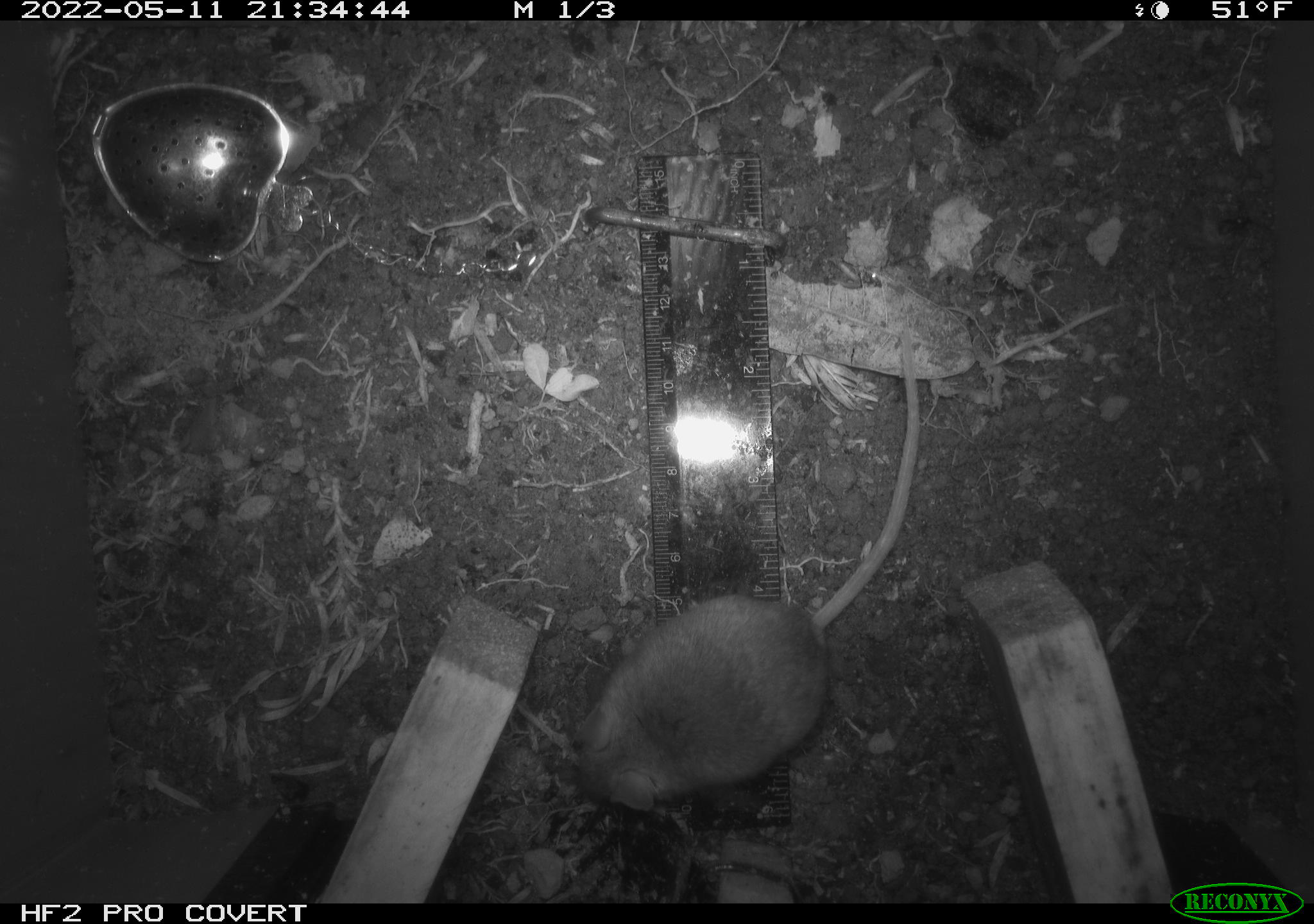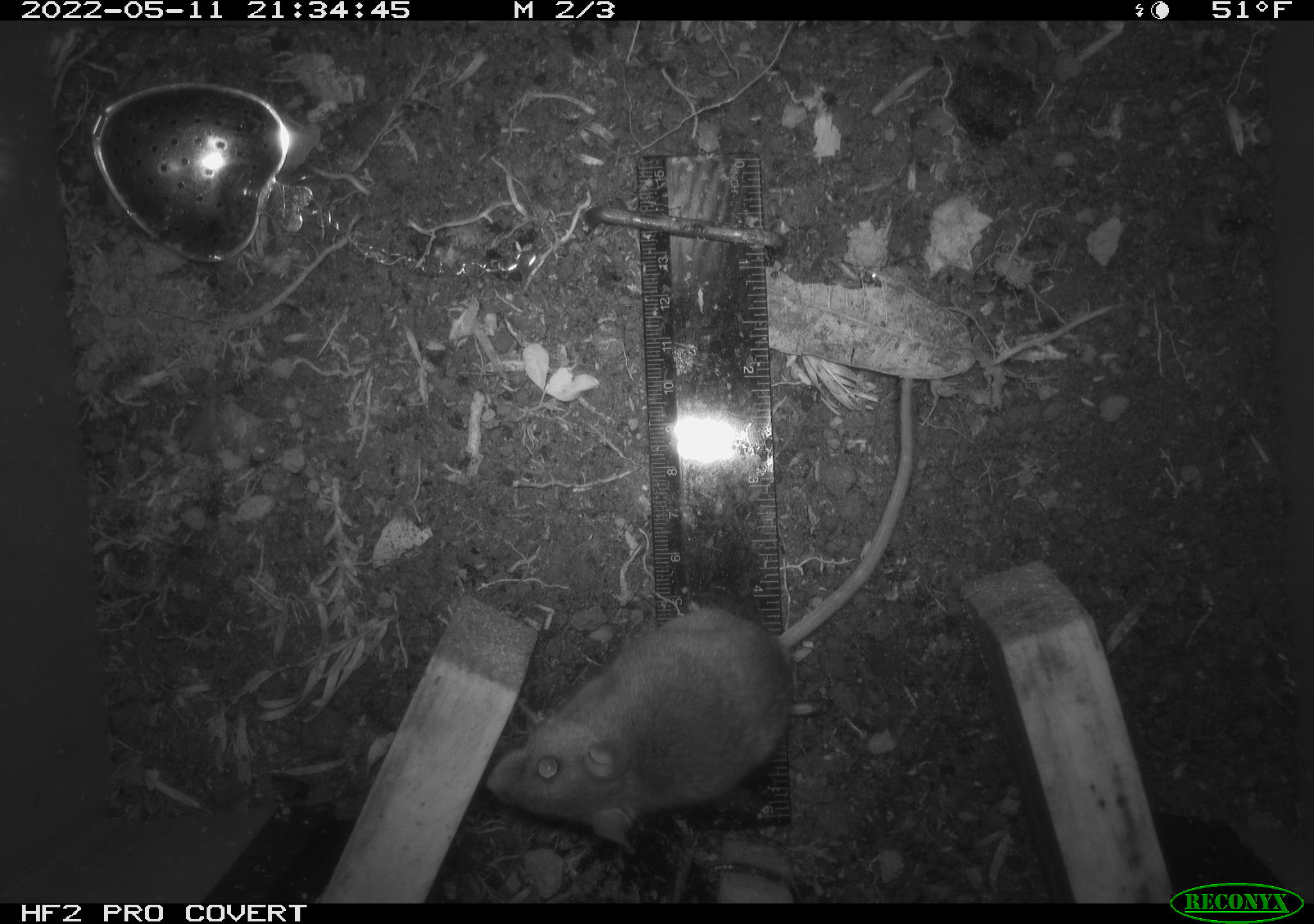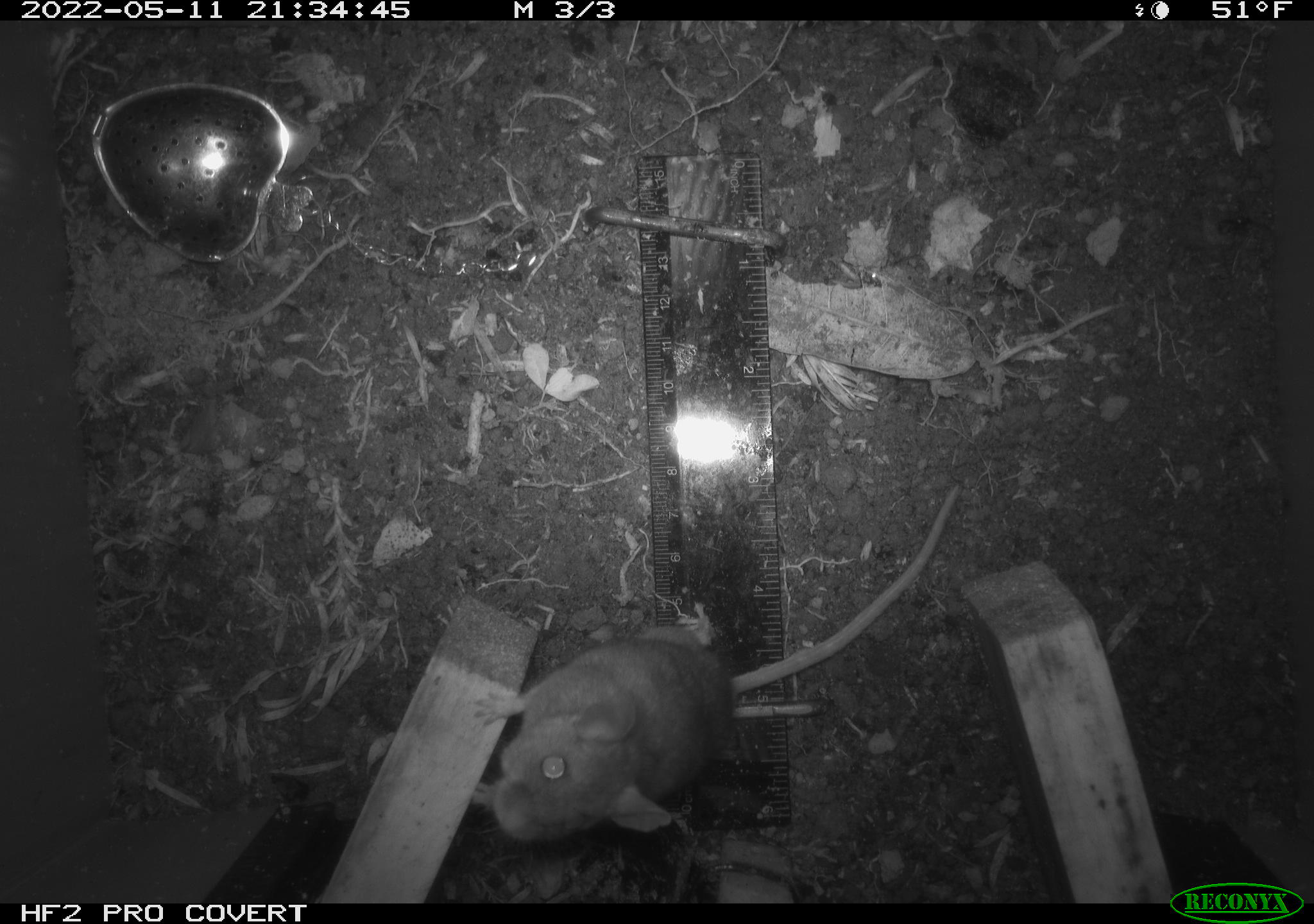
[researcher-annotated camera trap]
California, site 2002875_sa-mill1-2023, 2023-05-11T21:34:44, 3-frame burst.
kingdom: Animalia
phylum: Chordata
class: Mammalia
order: Rodentia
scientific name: Rodentia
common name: mouse species